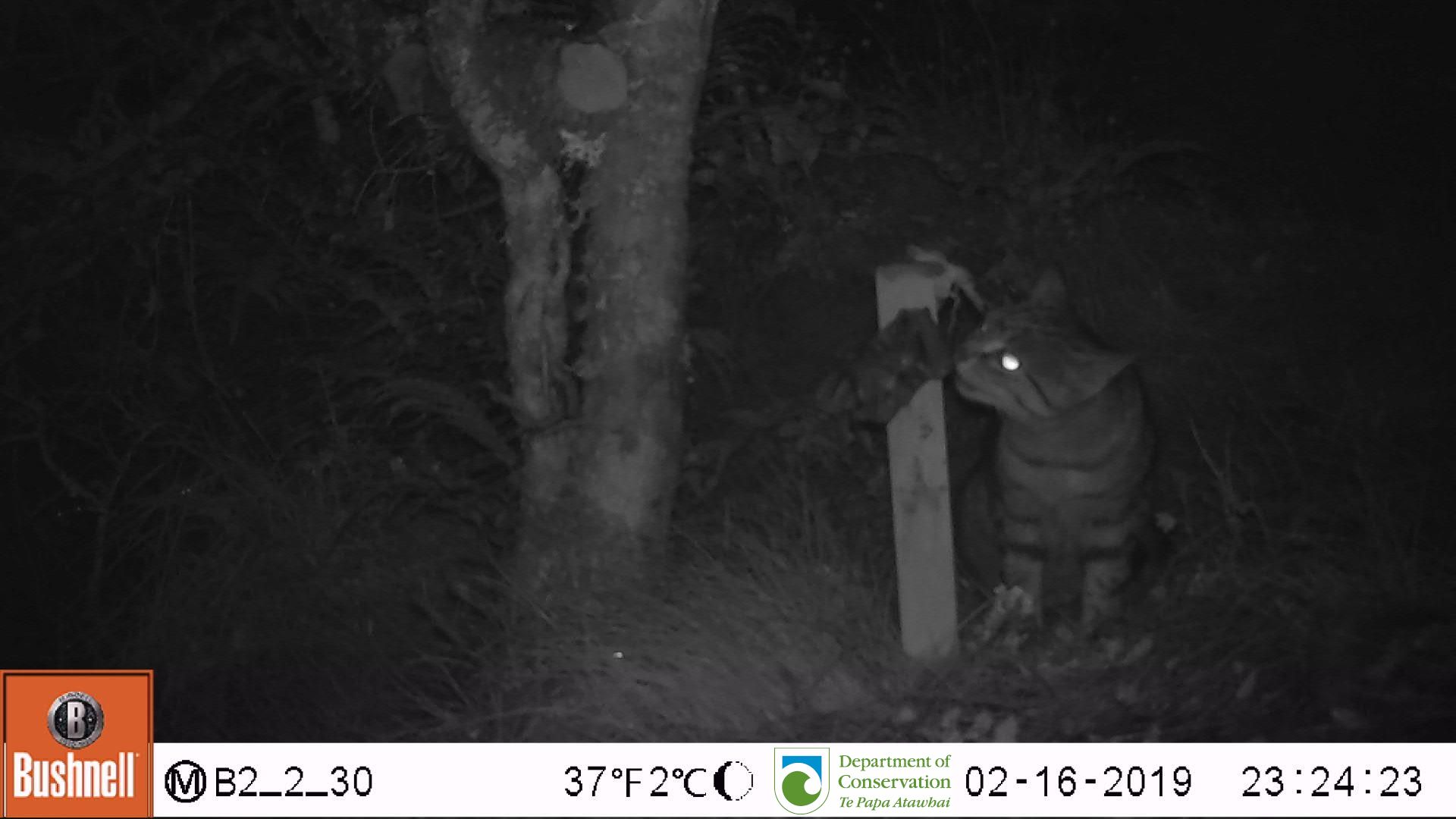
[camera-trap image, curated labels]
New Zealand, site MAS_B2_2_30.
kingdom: Animalia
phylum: Chordata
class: Mammalia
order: Carnivora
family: Felidae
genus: Felis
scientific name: Felis catus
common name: domestic cat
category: cat